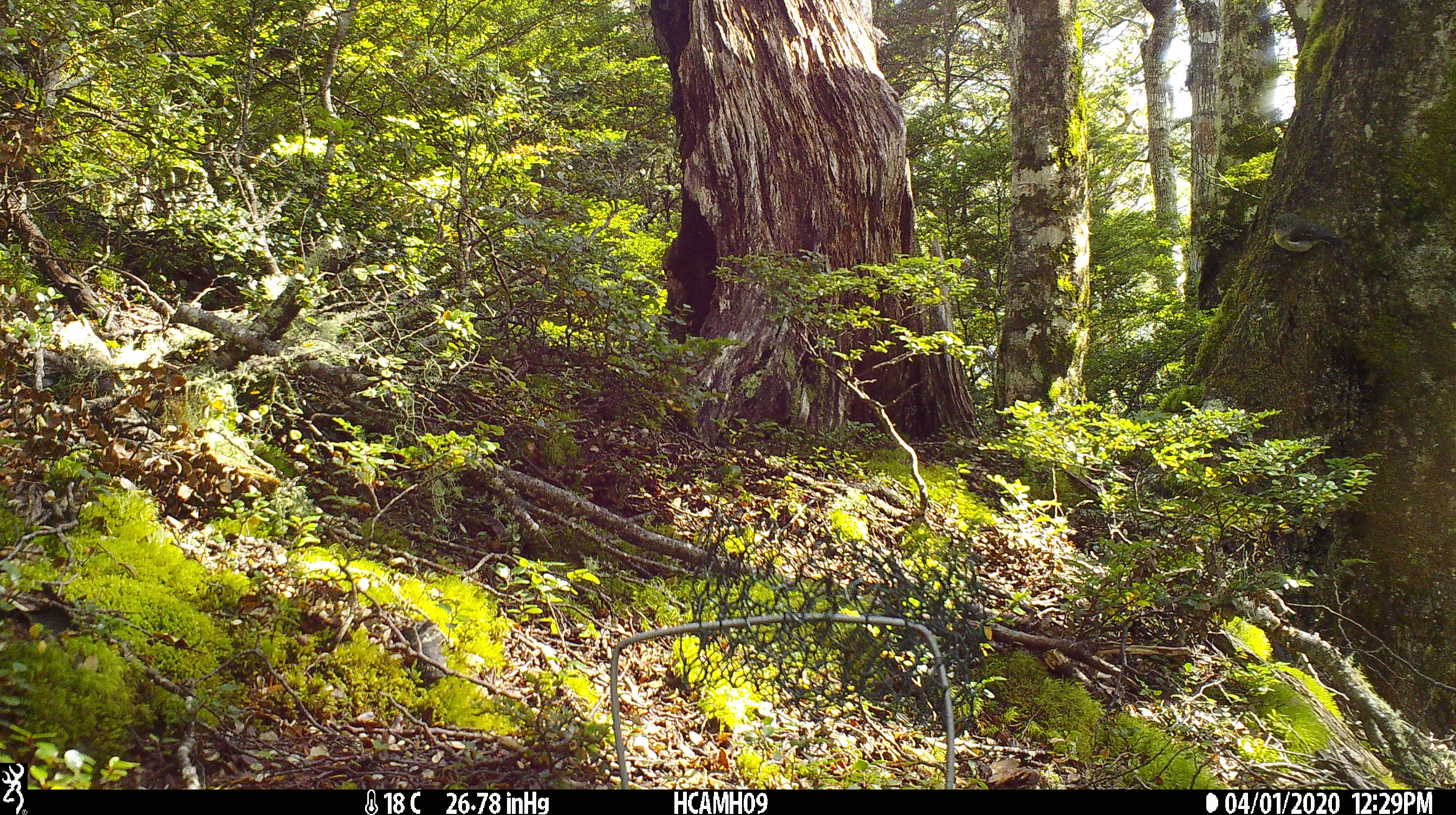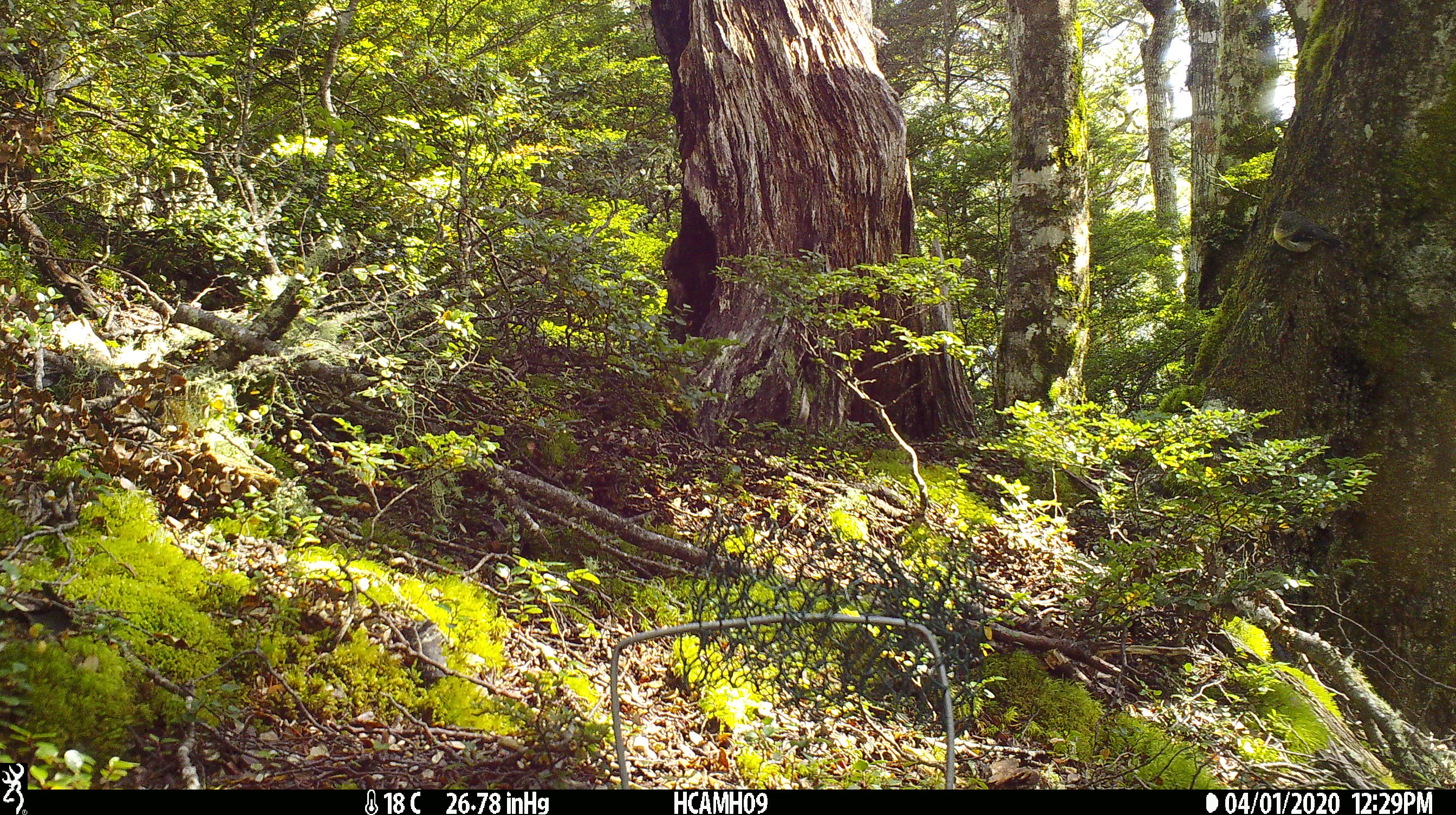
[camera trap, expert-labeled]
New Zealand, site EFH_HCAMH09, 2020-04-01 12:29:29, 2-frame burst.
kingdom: Animalia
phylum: Chordata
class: Aves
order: Passeriformes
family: Petroicidae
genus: Petroica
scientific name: Petroica macrocephala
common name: tomtit